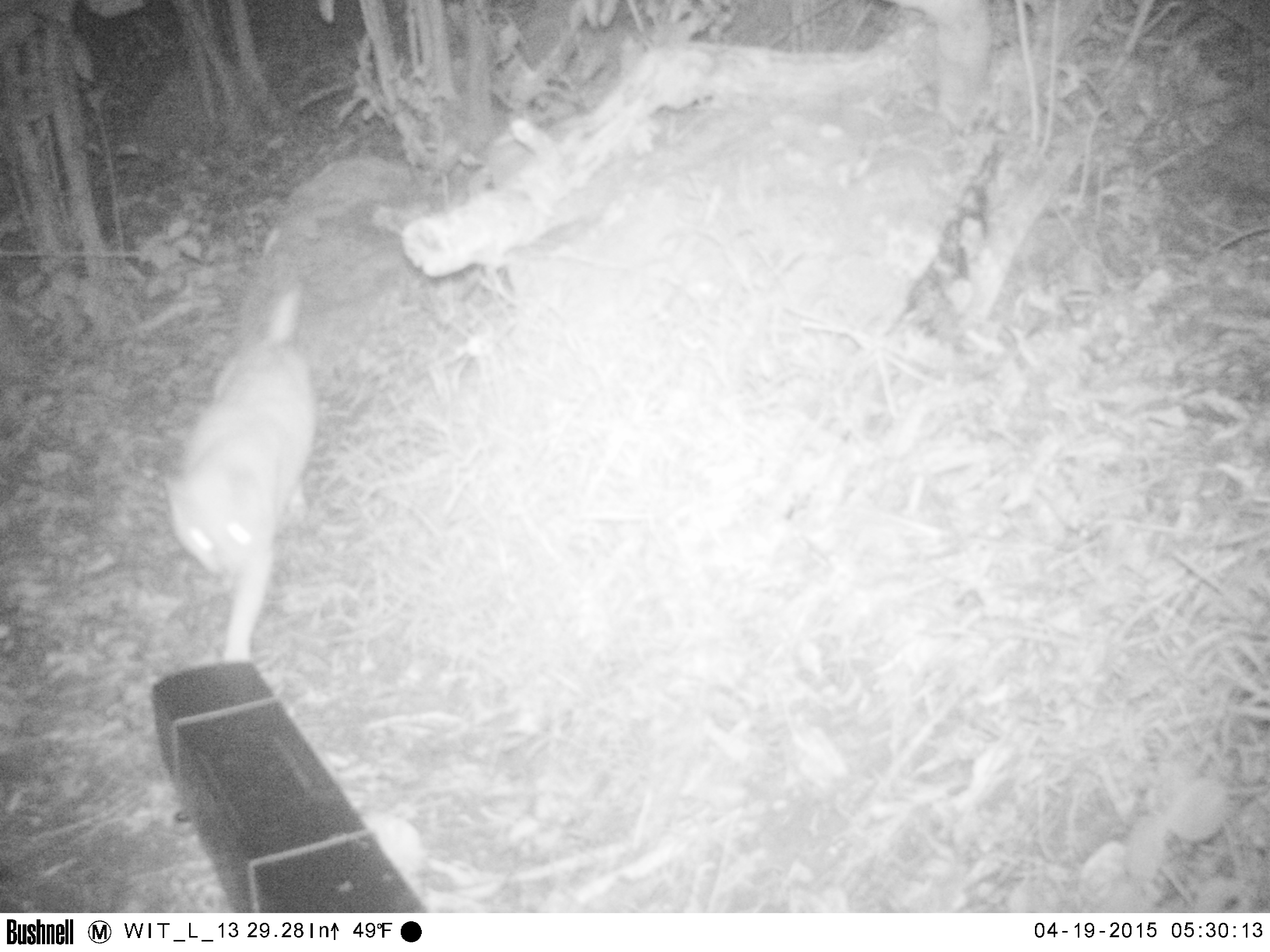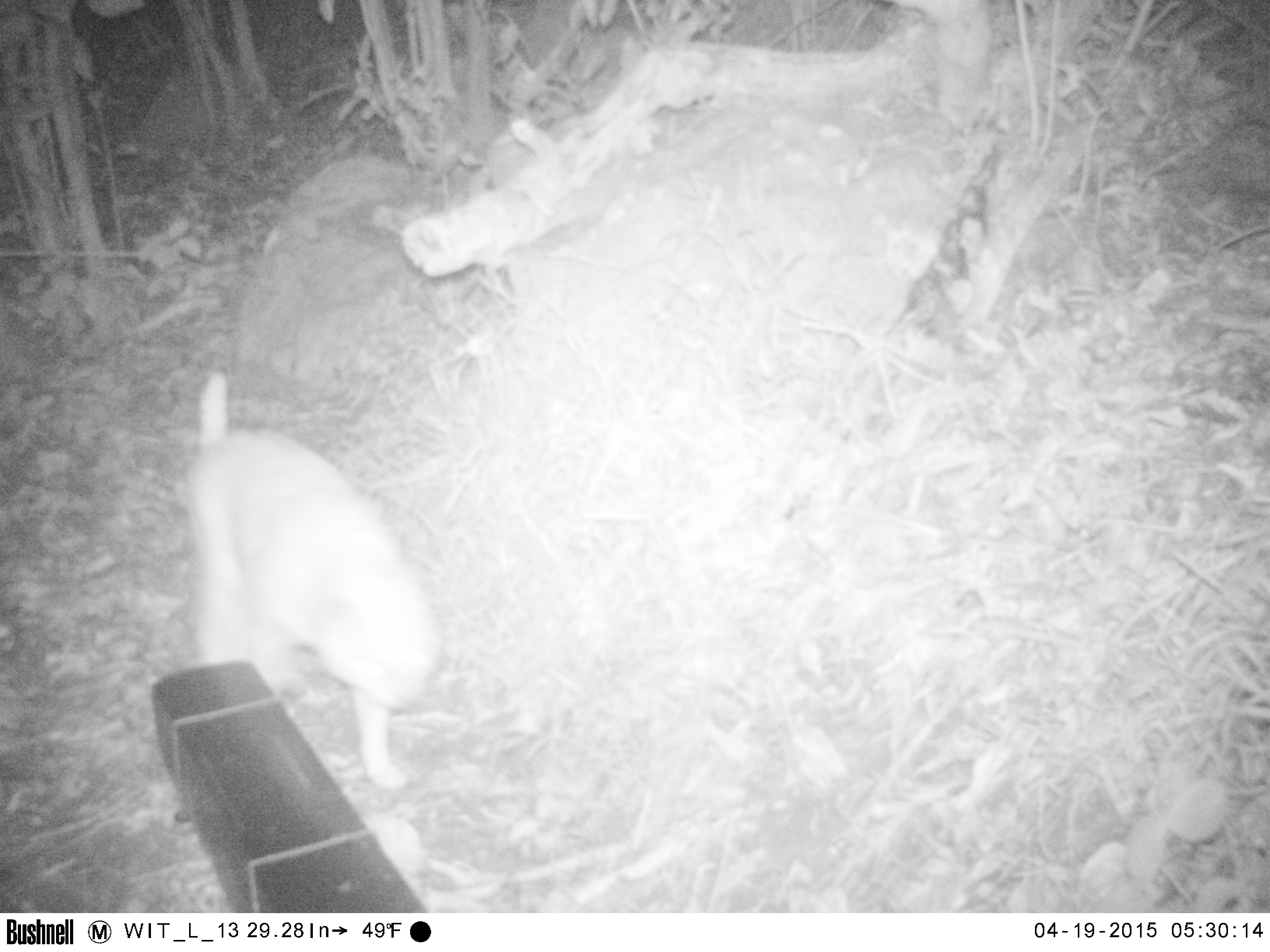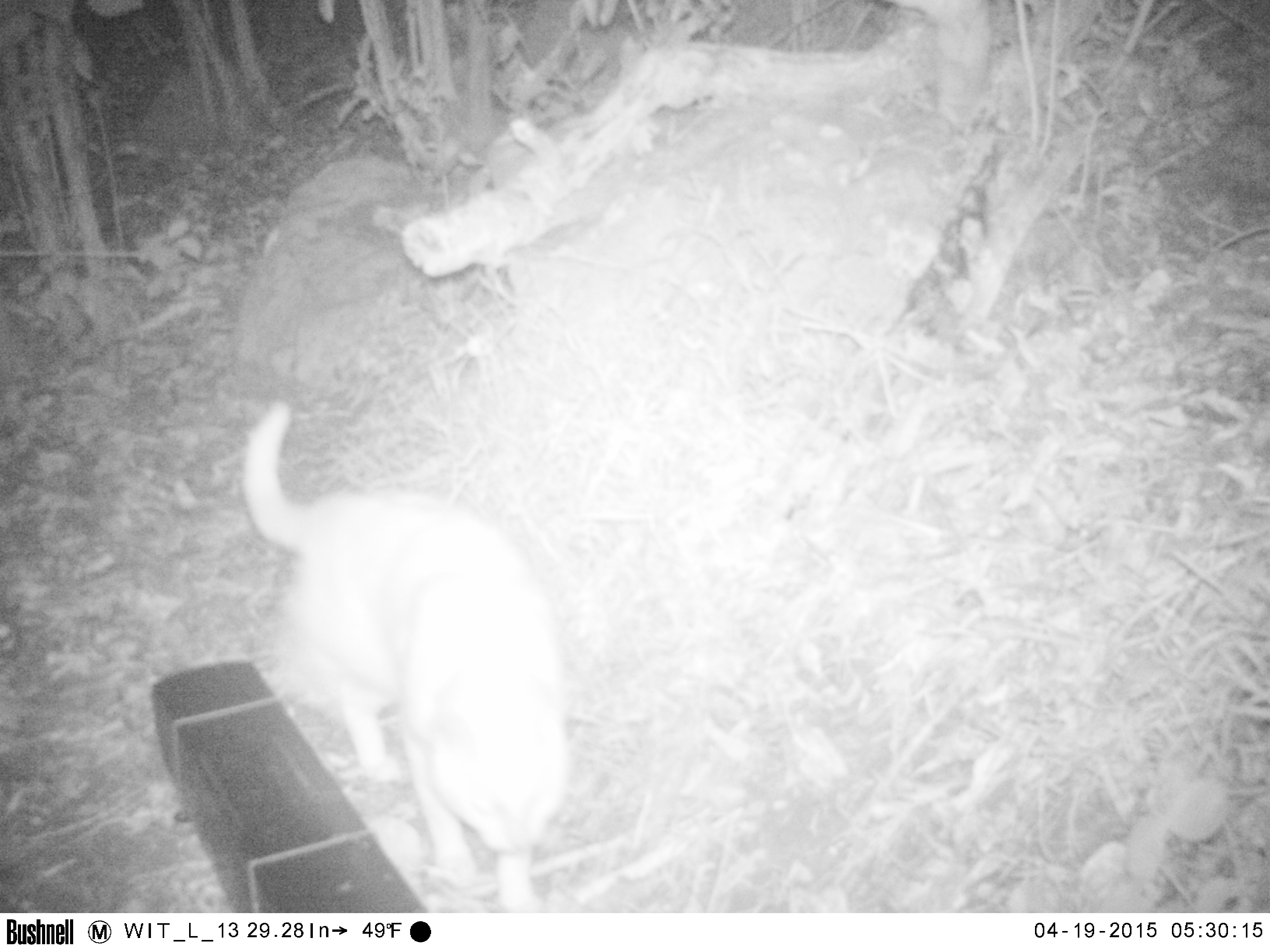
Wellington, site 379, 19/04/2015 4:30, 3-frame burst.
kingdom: Animalia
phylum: Chordata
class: Mammalia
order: Carnivora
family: Felidae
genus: Felis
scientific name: Felis catus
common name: cat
Cat (Felis catus).